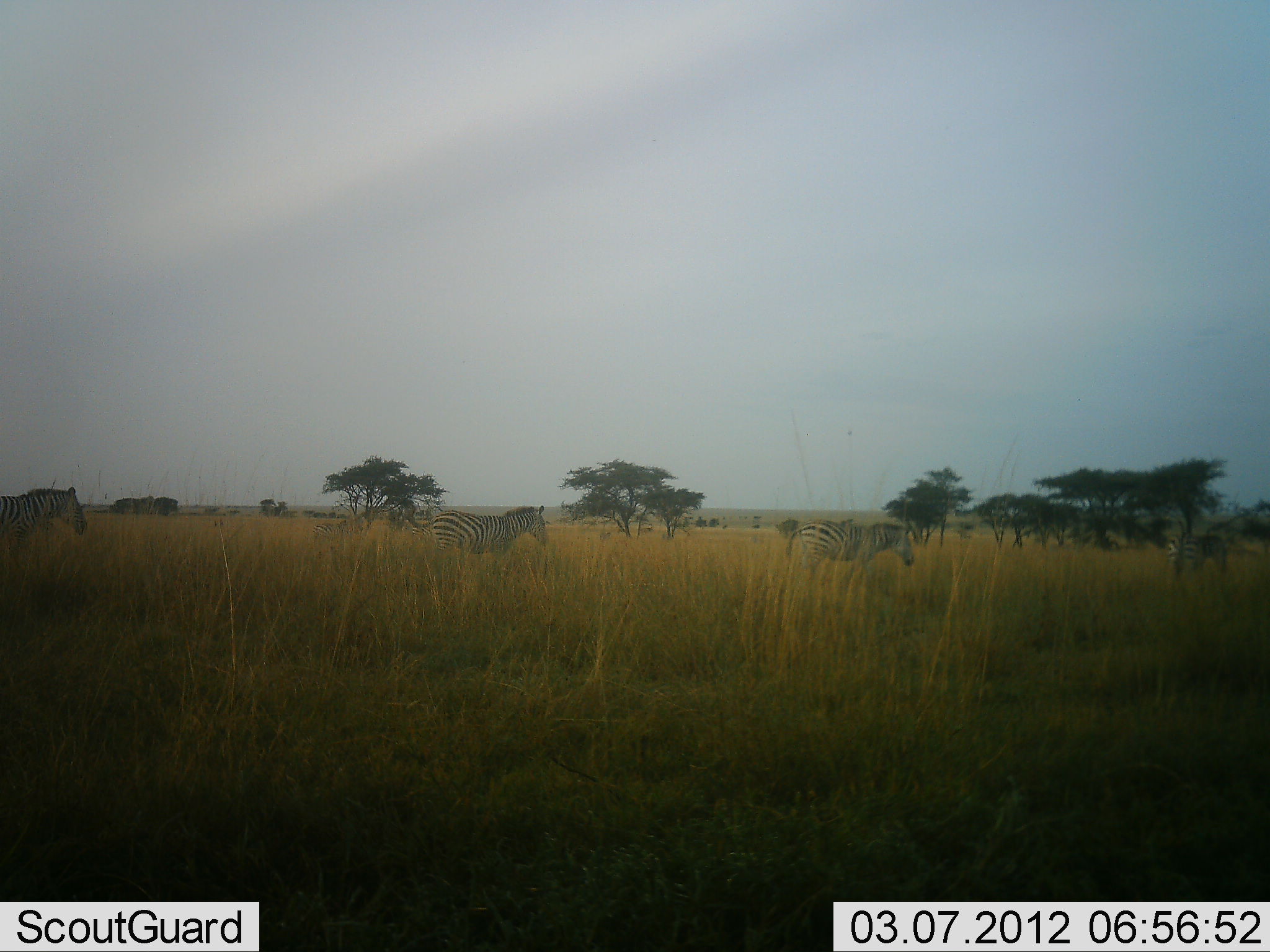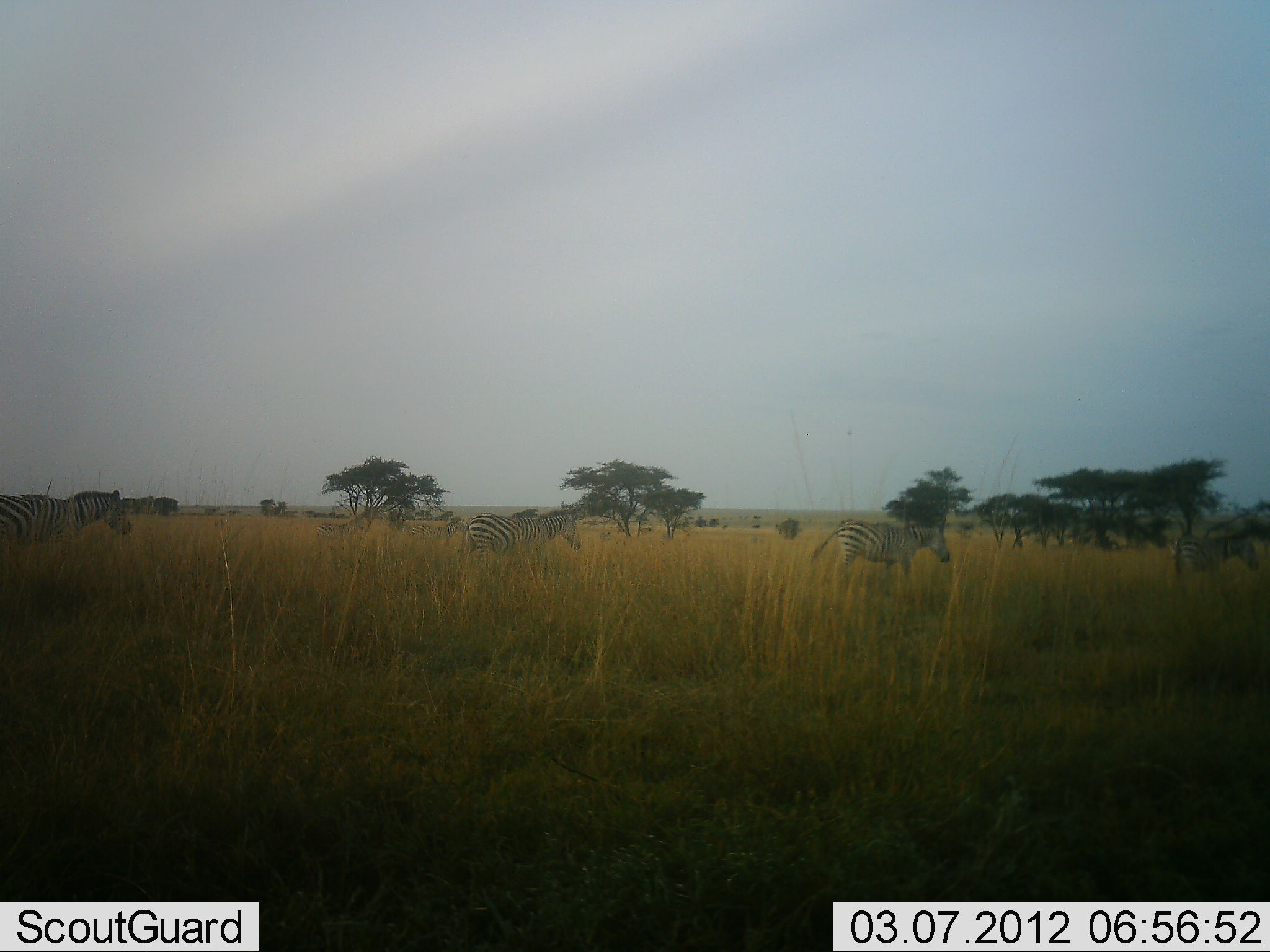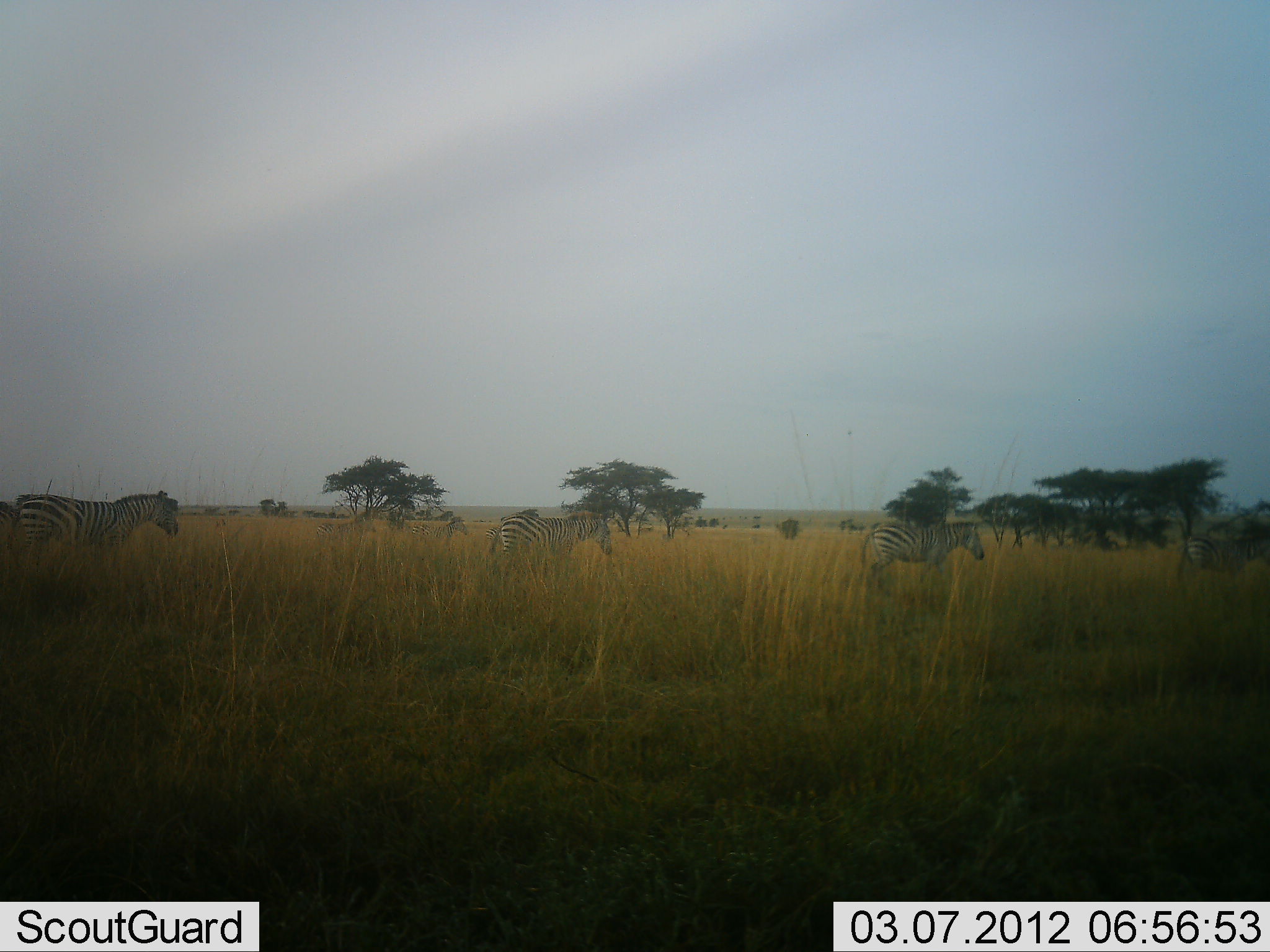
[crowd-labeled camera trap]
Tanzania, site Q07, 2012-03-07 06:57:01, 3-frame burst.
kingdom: Animalia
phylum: Chordata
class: Mammalia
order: Perissodactyla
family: Equidae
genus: Equus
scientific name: Equus quagga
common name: plains zebra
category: zebra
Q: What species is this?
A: Zebra (plains zebra) (Equus quagga).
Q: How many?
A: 4.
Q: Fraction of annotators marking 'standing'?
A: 4%.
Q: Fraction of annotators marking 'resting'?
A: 0%.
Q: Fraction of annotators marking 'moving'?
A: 100%.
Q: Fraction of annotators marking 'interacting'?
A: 0%.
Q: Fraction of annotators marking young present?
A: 0%.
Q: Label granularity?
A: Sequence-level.